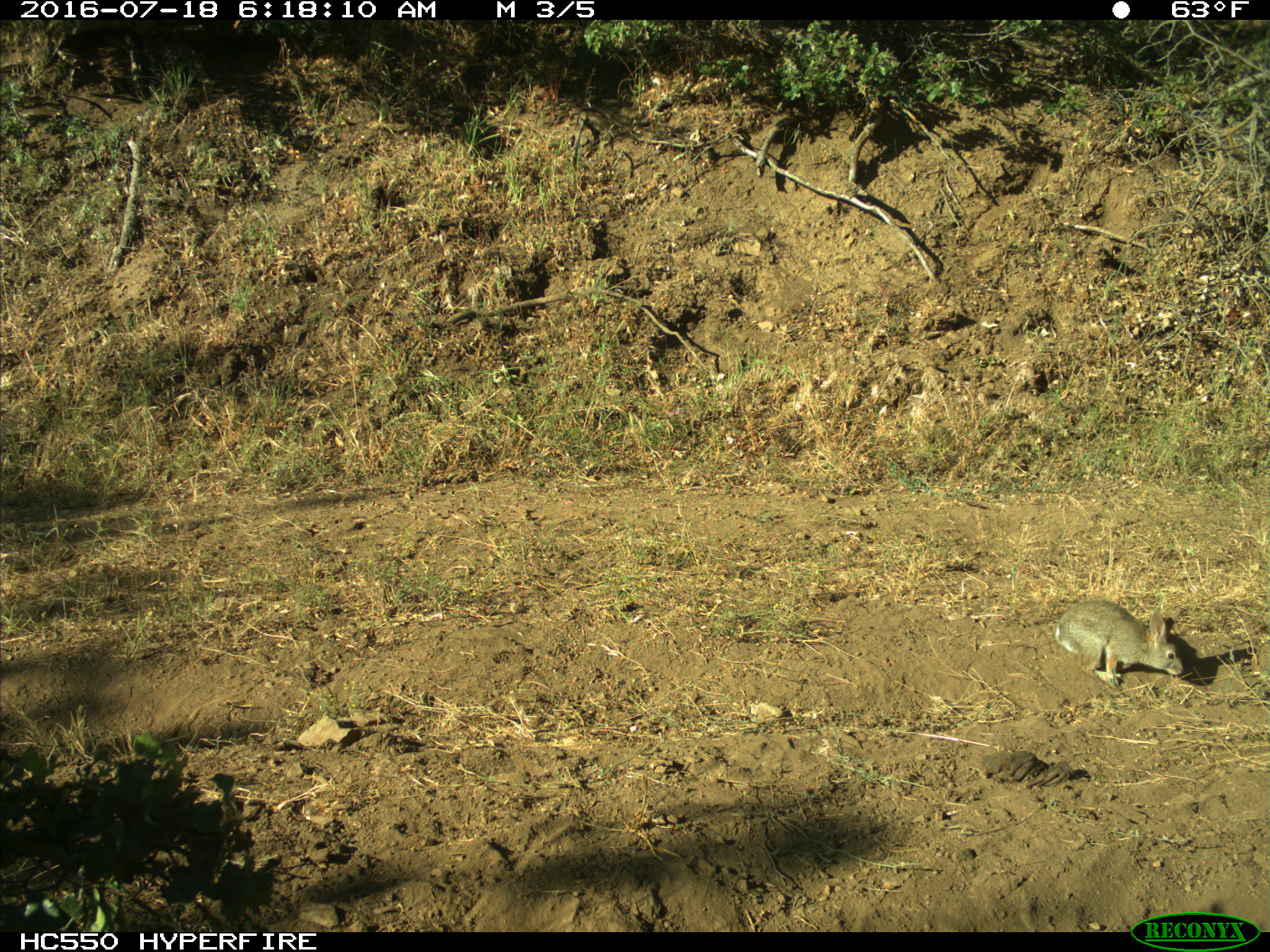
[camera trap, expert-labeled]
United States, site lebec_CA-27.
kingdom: Animalia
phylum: Chordata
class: Mammalia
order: Lagomorpha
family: Leporidae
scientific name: Leporidae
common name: rabbits and hares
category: unidentified rabbit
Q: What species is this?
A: Unidentified rabbit (rabbits and hares) (Leporidae).